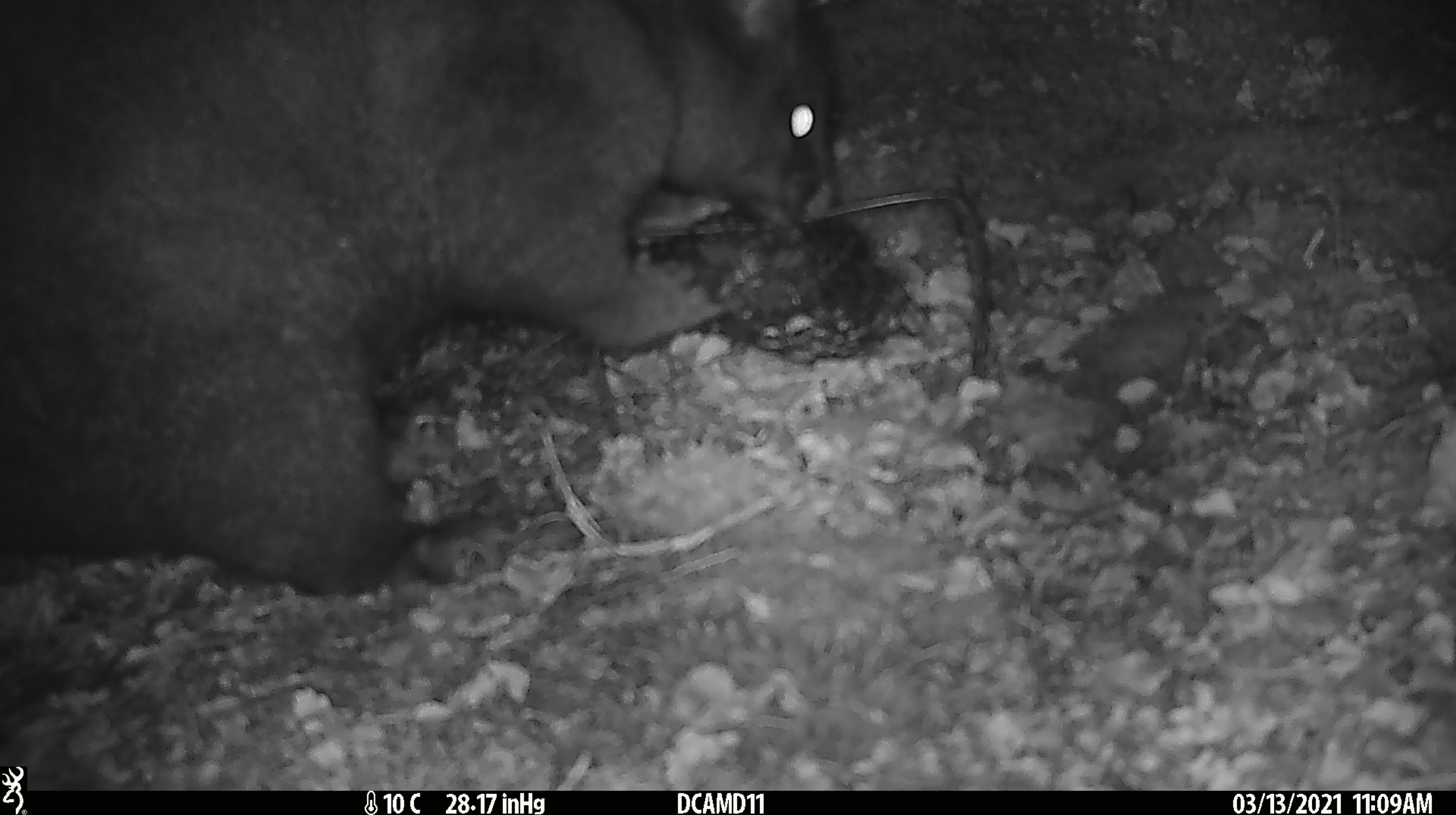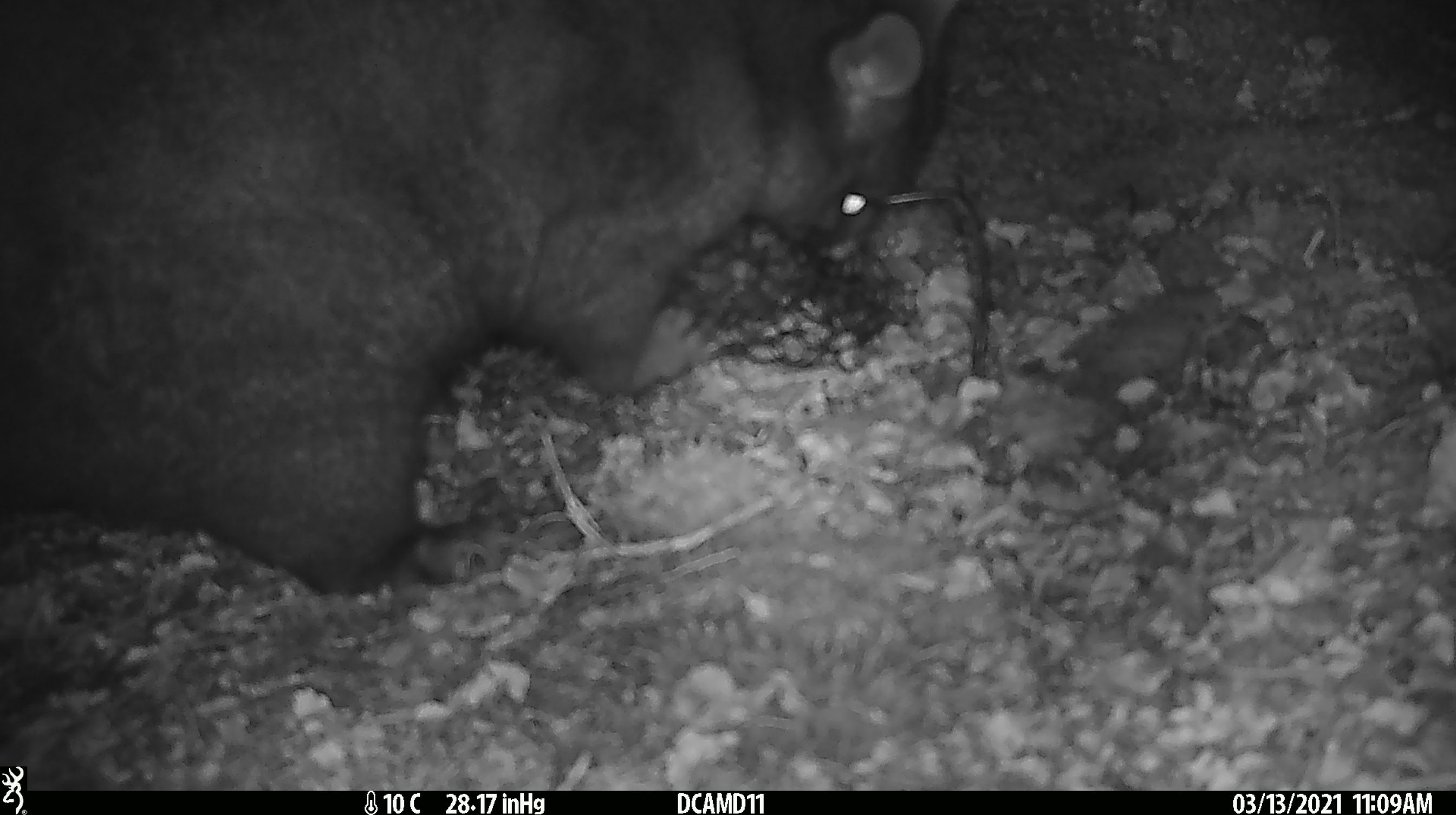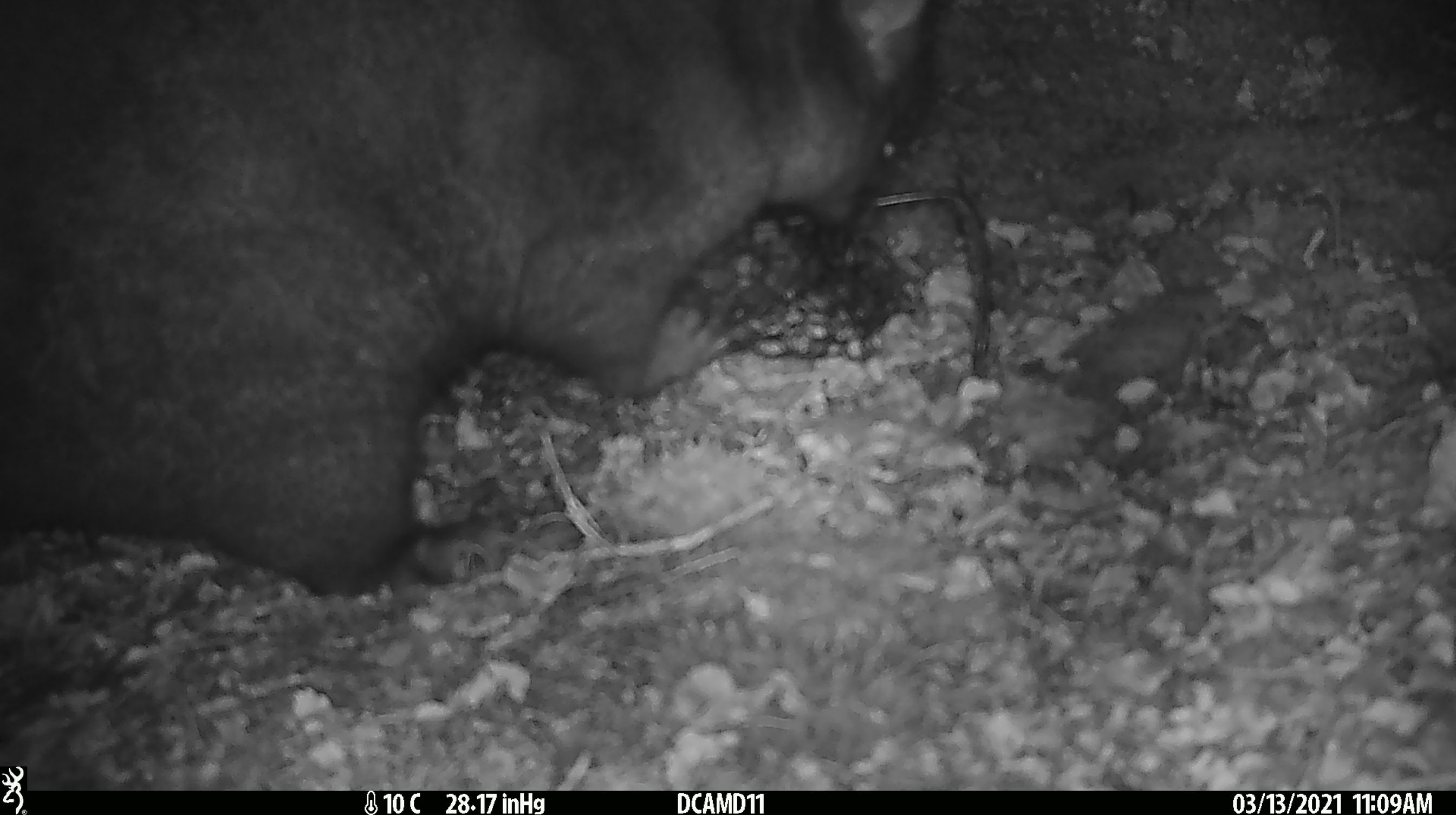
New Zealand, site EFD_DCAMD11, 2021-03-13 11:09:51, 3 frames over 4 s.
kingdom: Animalia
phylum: Chordata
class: Mammalia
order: Diprotodontia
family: Phalangeridae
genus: Trichosurus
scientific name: Trichosurus vulpecula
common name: common brushtail possum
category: possum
Possum (common brushtail possum) (Trichosurus vulpecula).